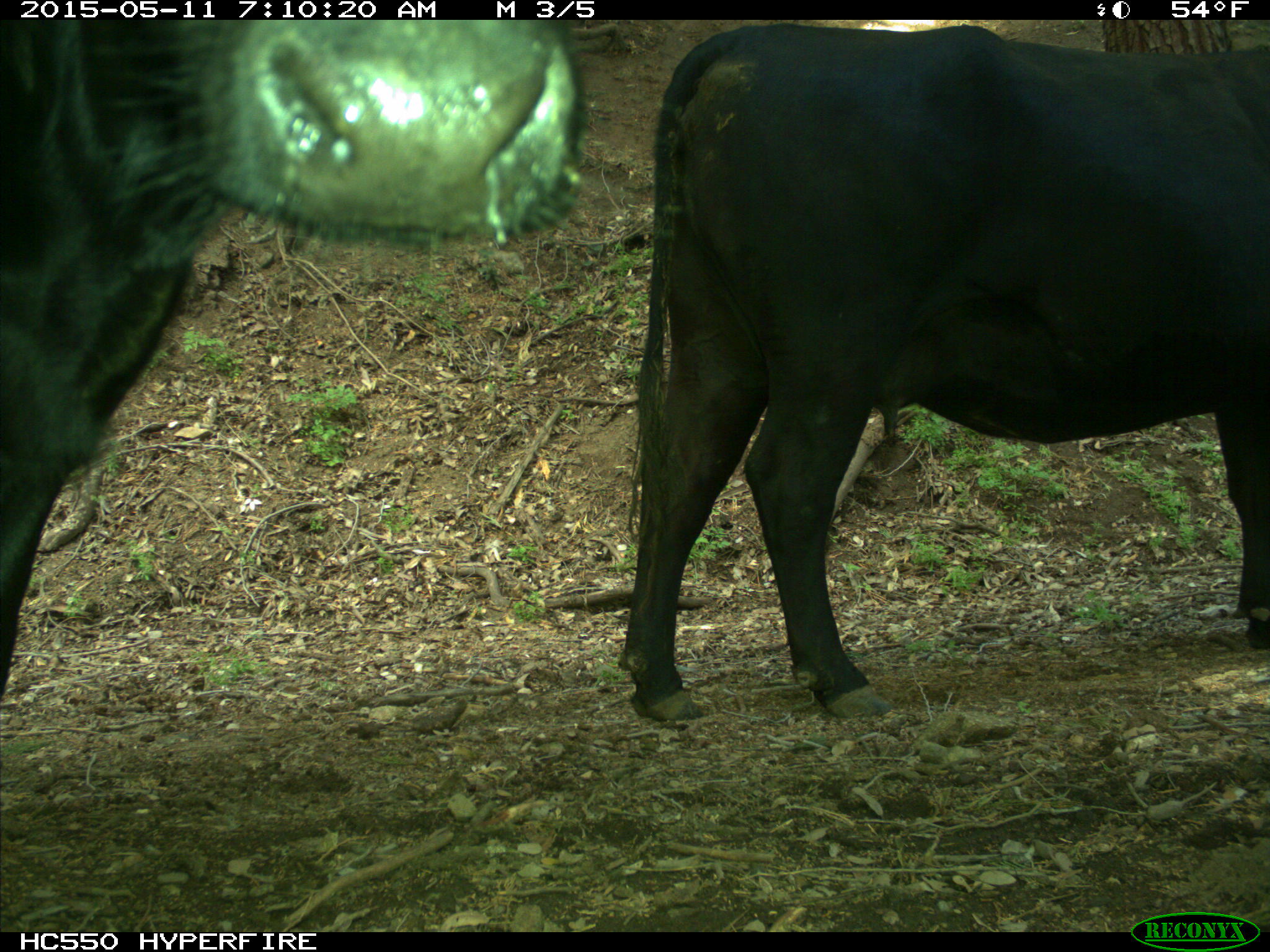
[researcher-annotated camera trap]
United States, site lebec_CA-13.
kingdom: Animalia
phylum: Chordata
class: Mammalia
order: Artiodactyla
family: Bovidae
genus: Bos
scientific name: Bos taurus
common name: domestic cow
Bos taurus (domestic cow).